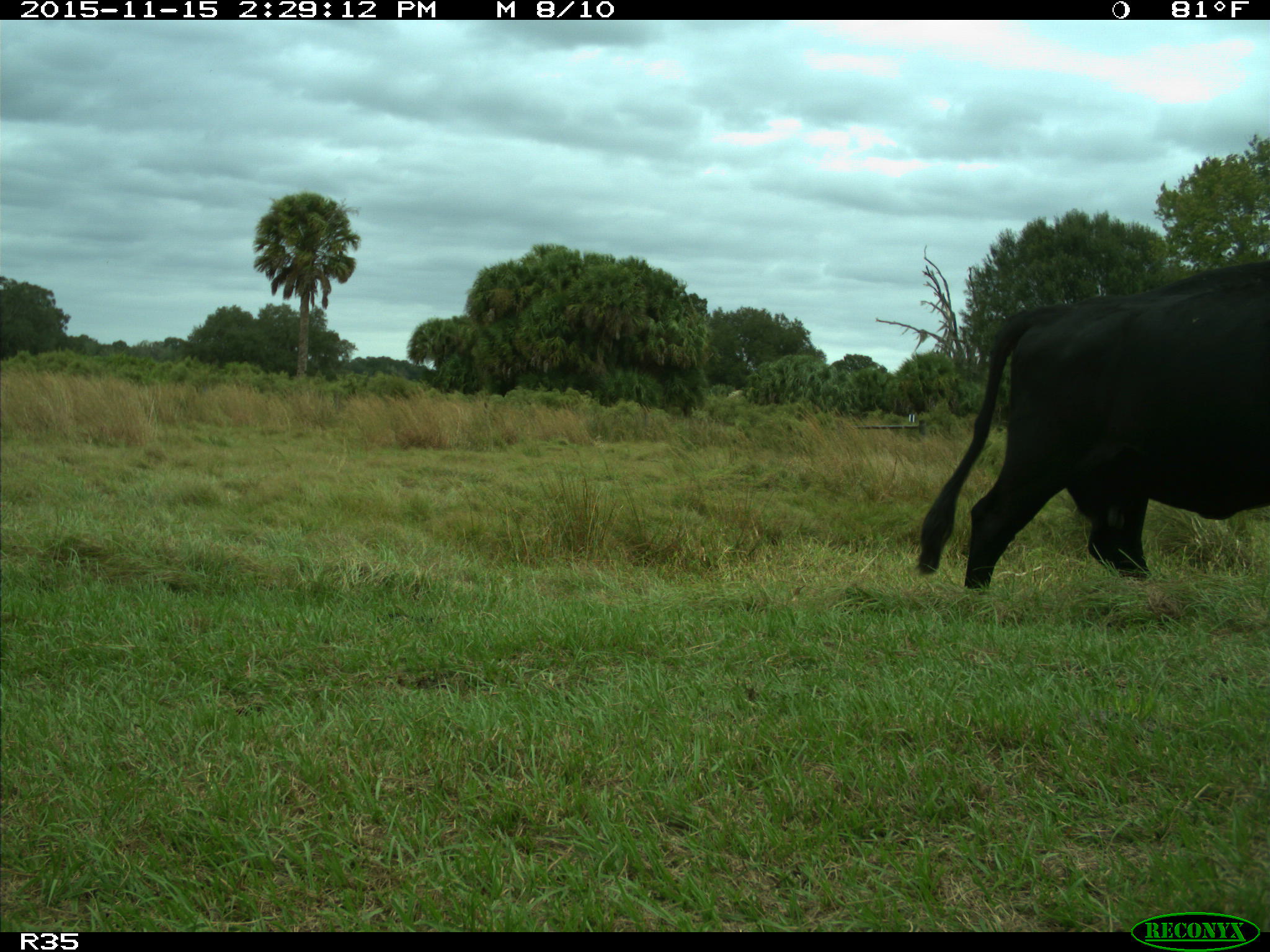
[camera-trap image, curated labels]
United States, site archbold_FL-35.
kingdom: Animalia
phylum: Chordata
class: Mammalia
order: Artiodactyla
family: Bovidae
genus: Bos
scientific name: Bos taurus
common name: domestic cow